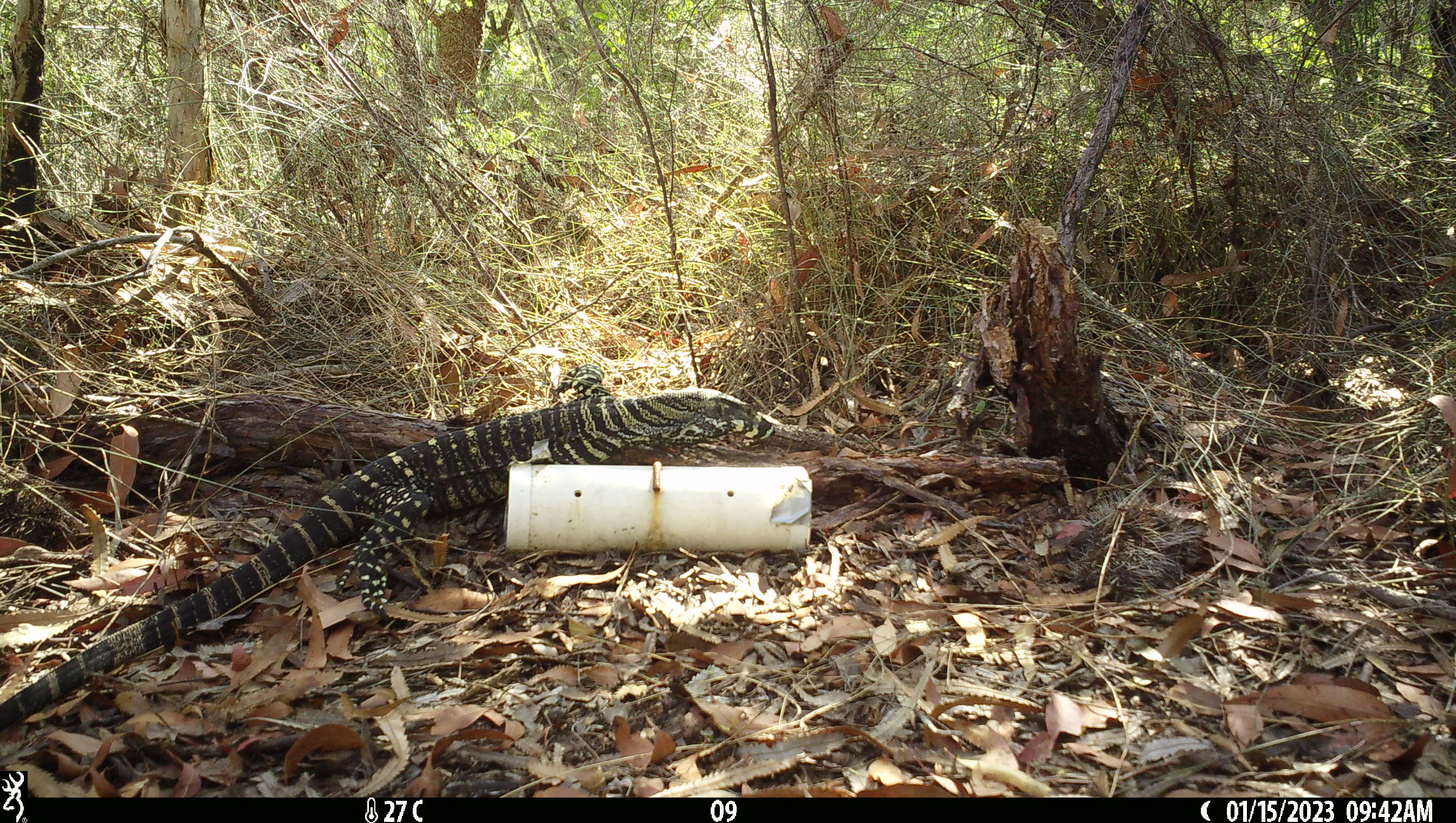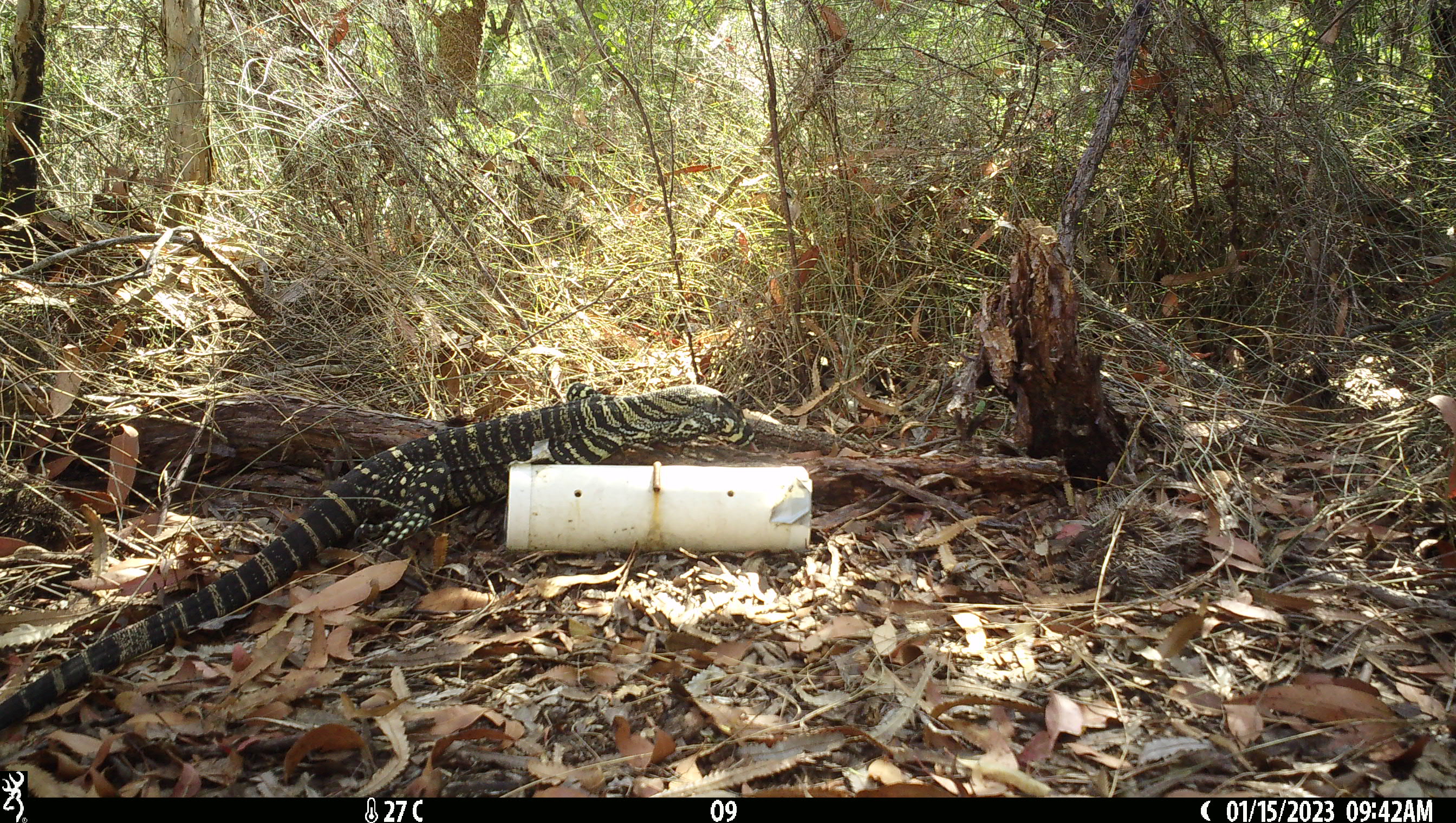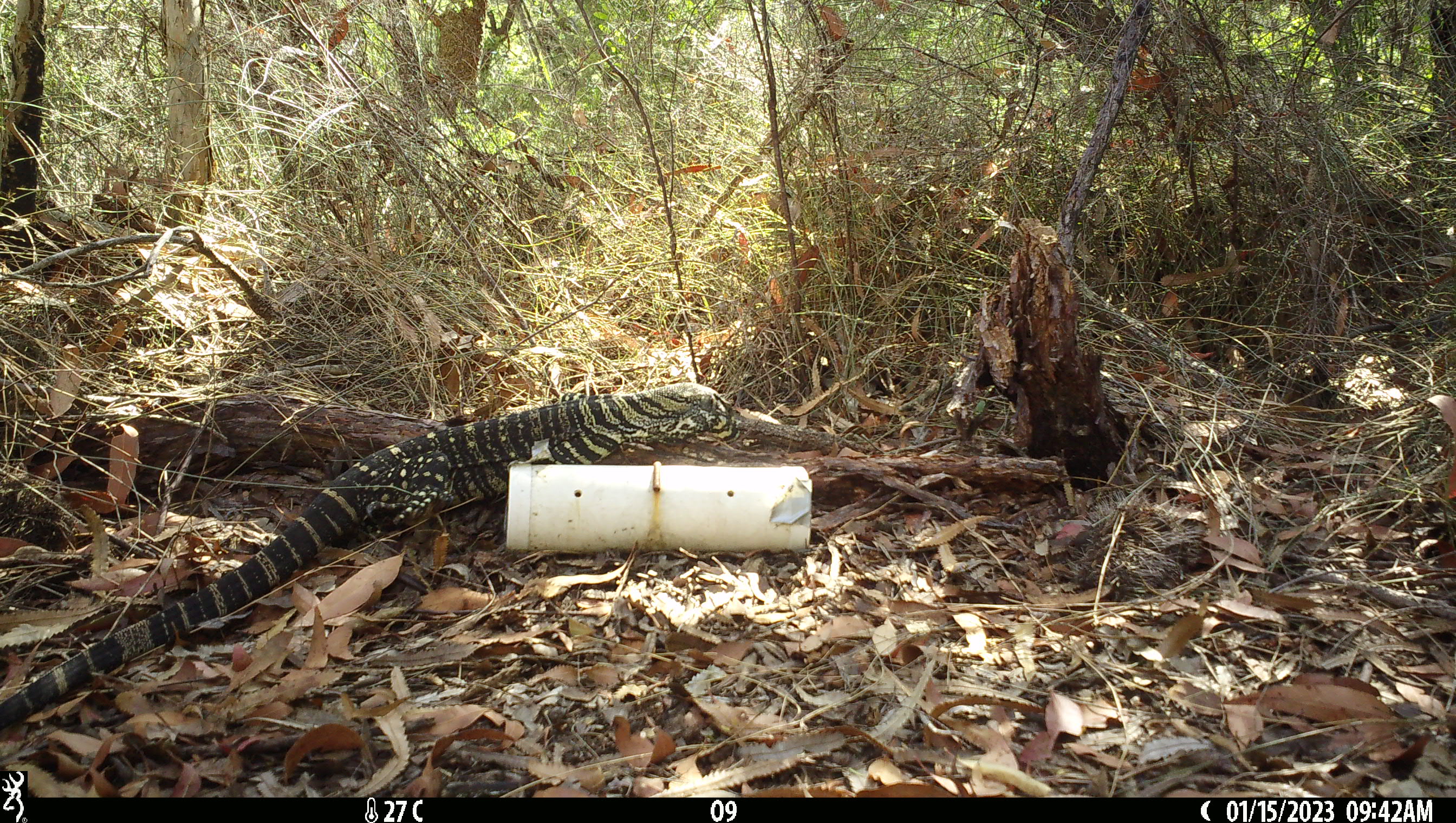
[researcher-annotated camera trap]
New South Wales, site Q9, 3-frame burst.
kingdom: Animalia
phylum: Chordata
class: Reptilia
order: Squamata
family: Varanidae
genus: Varanus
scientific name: Varanus varius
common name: lace monitor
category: goanna